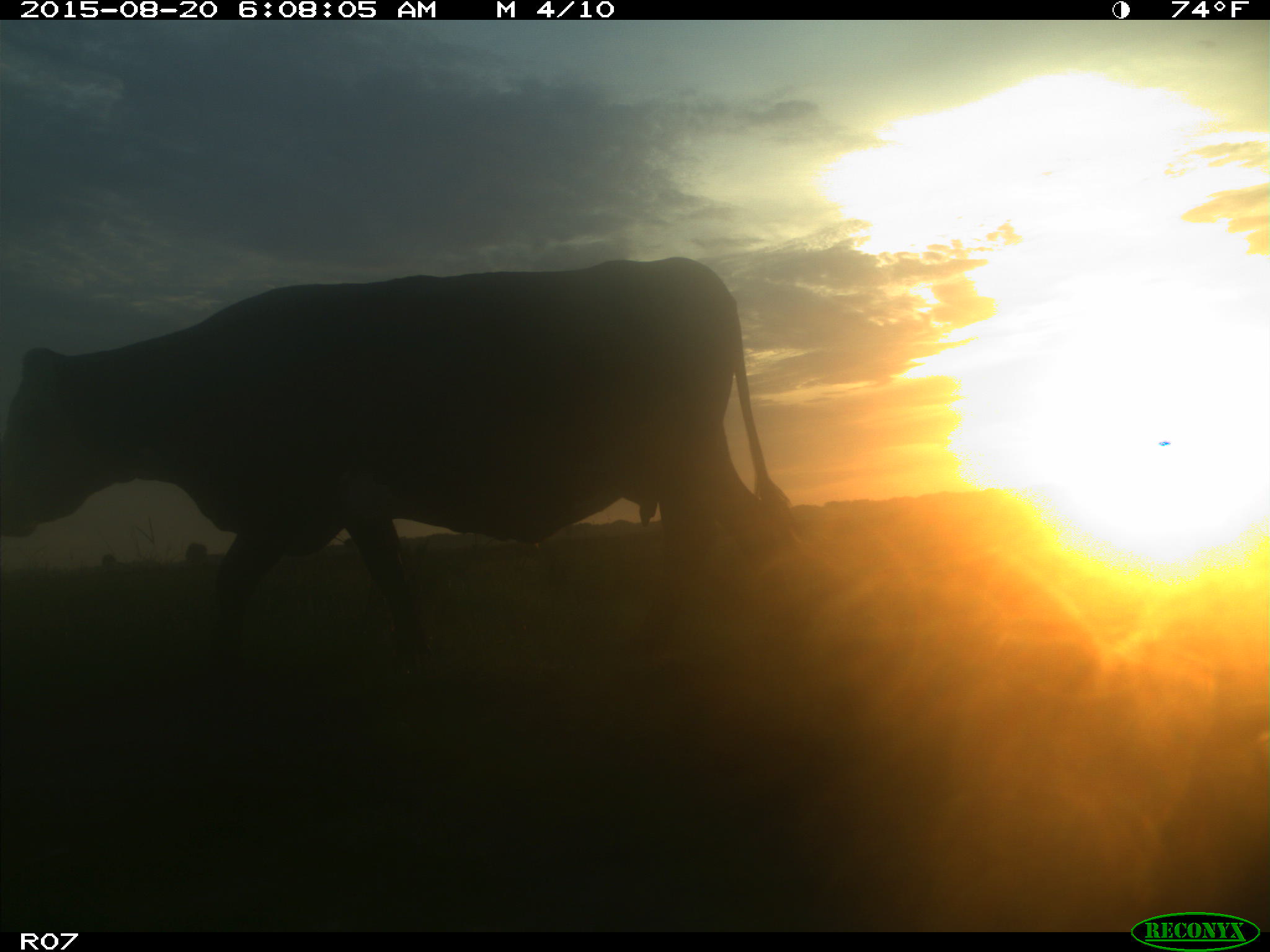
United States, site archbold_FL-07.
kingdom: Animalia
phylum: Chordata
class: Mammalia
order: Artiodactyla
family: Bovidae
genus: Bos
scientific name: Bos taurus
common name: domestic cow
Bos taurus (domestic cow).